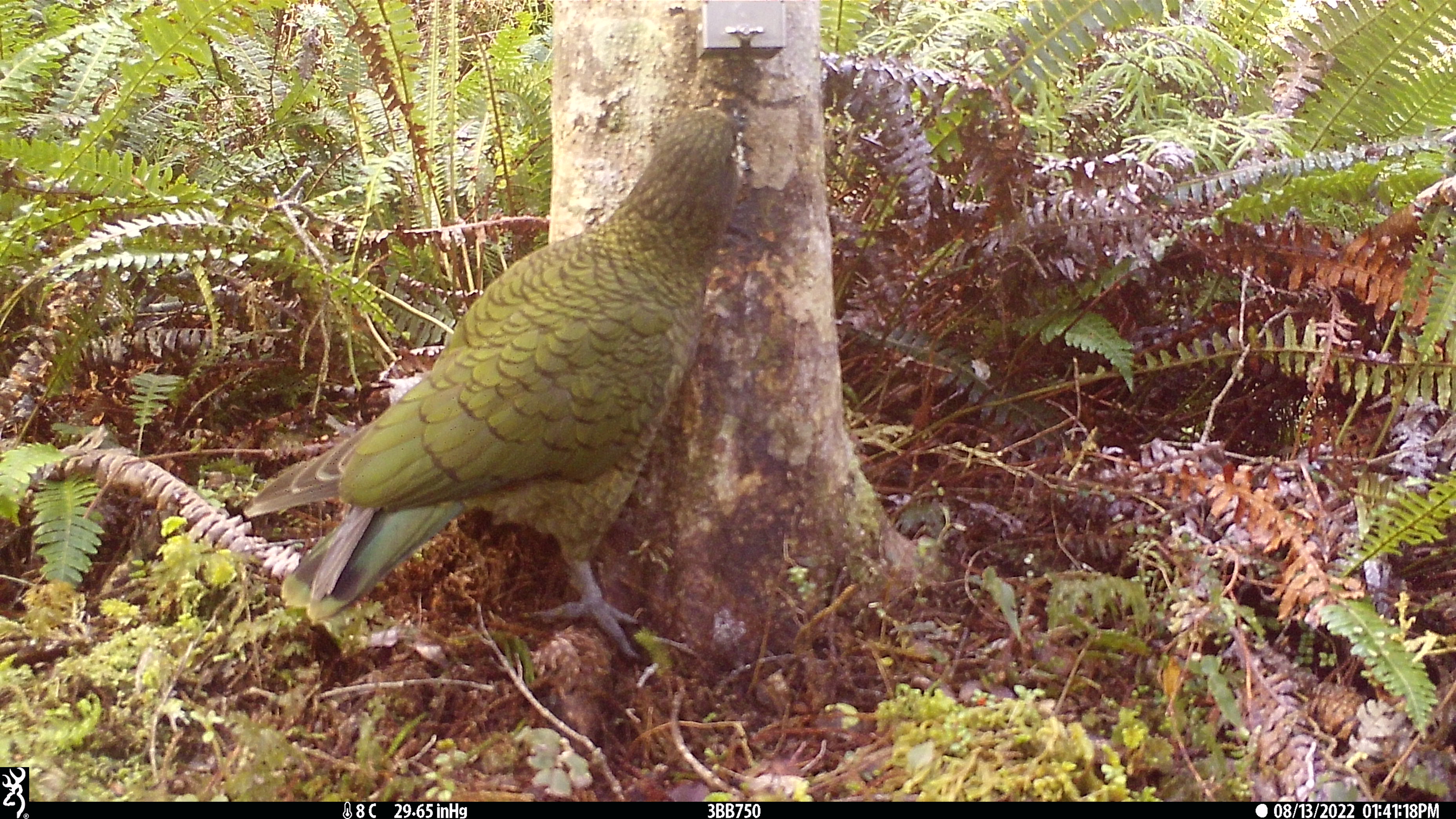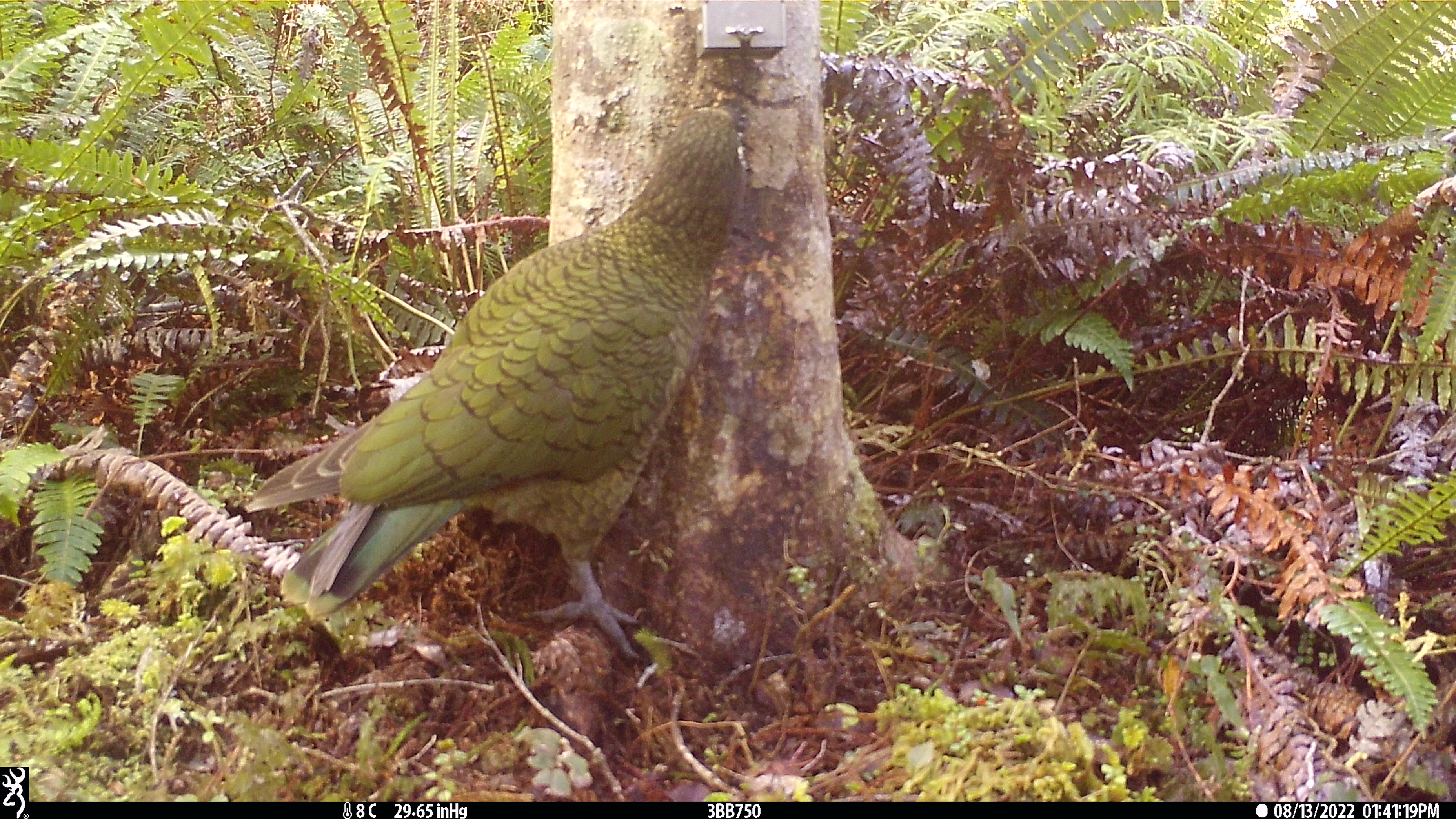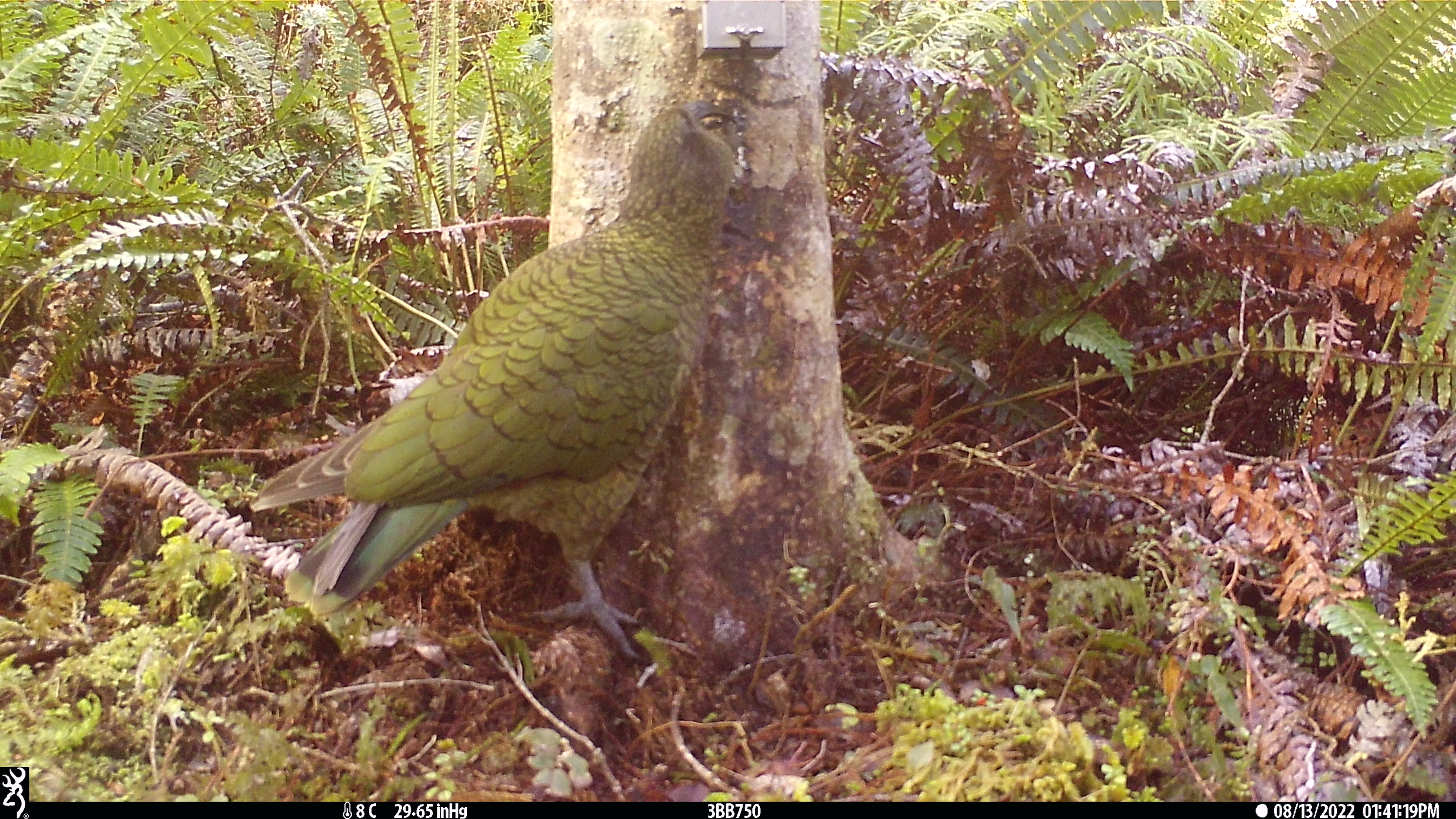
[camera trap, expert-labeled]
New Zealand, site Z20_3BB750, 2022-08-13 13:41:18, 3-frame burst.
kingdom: Animalia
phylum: Chordata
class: Aves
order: Psittaciformes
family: Strigopidae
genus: Nestor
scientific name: Nestor notabilis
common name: kea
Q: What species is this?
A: Kea (Nestor notabilis).